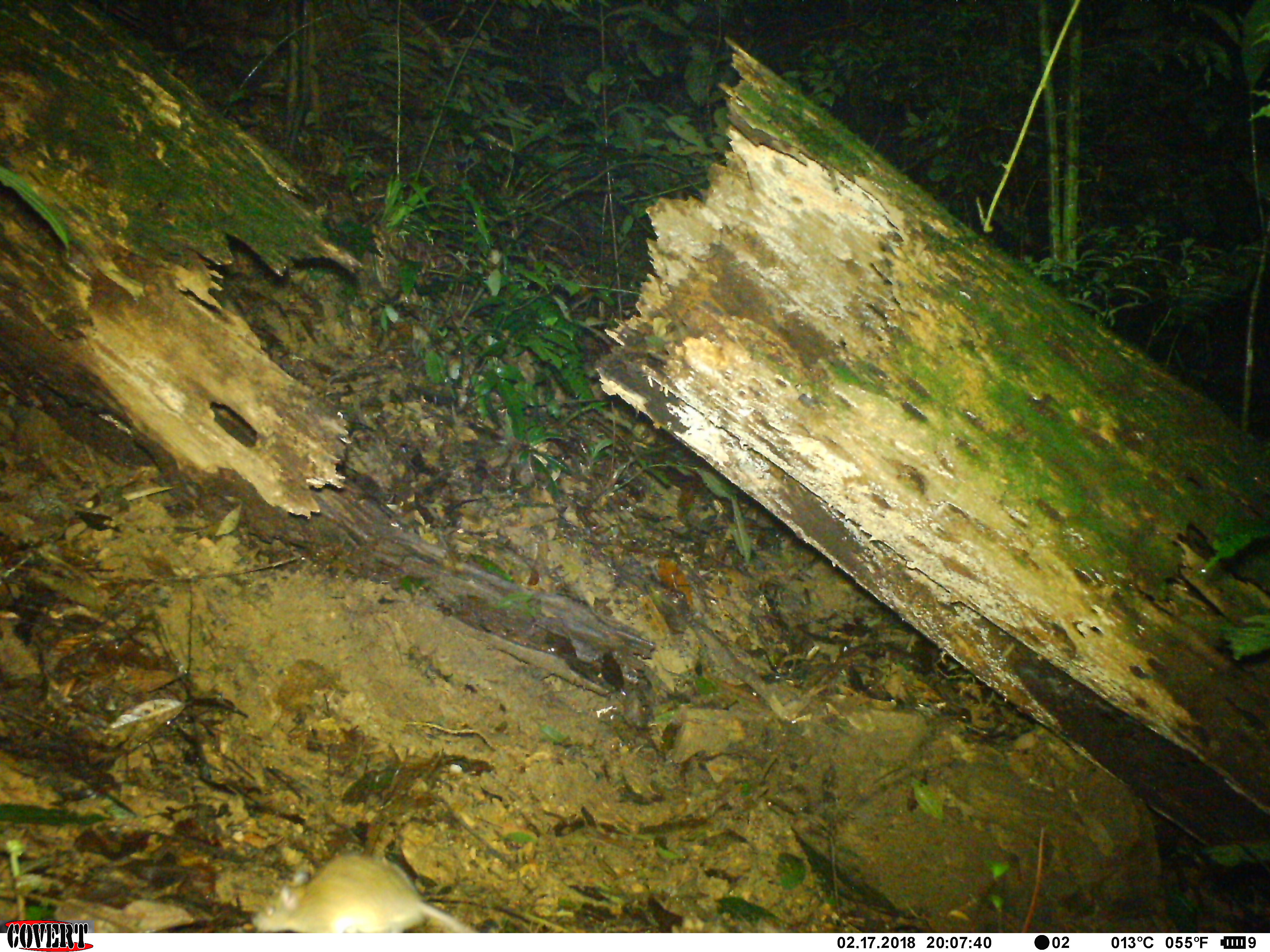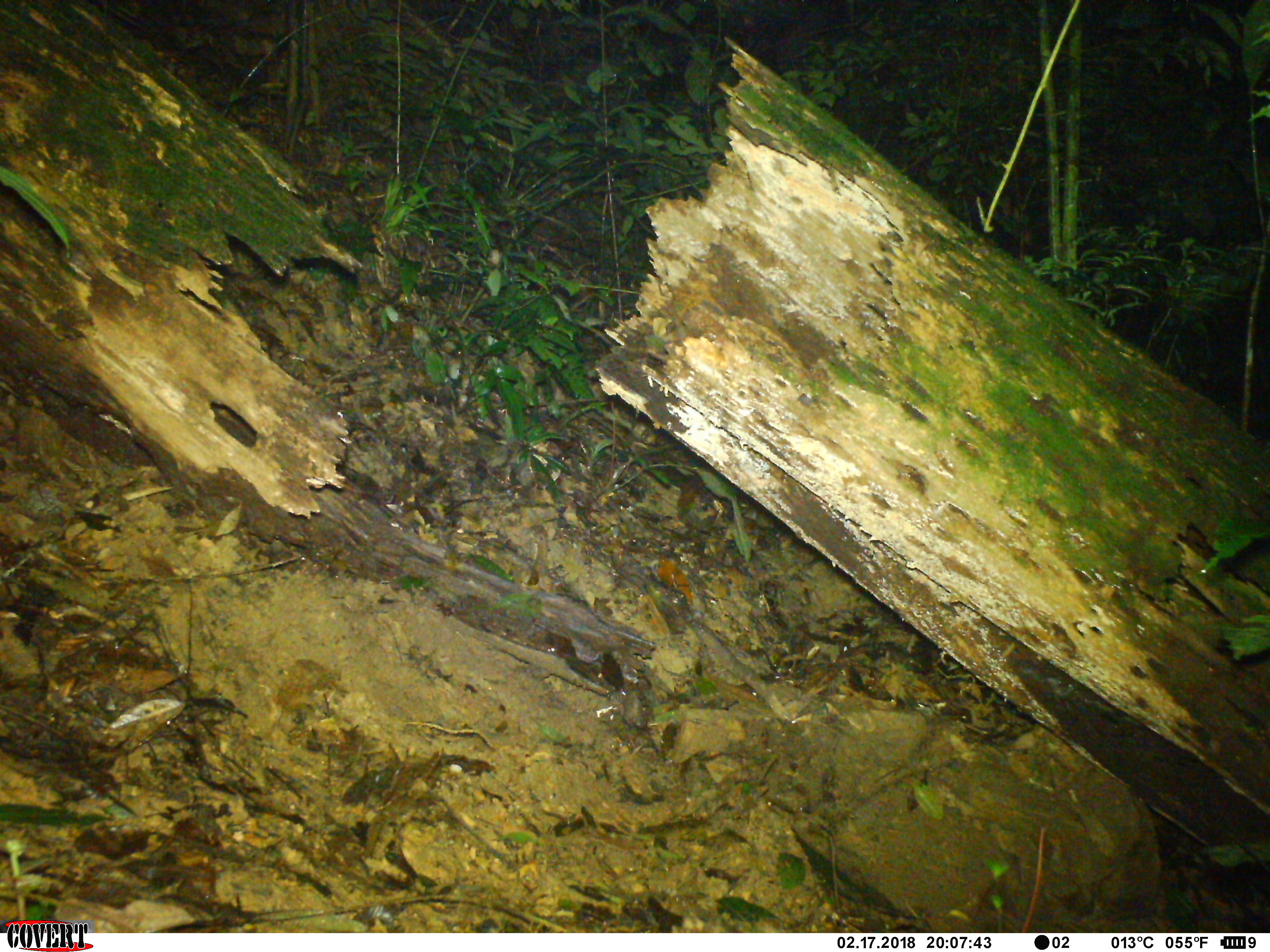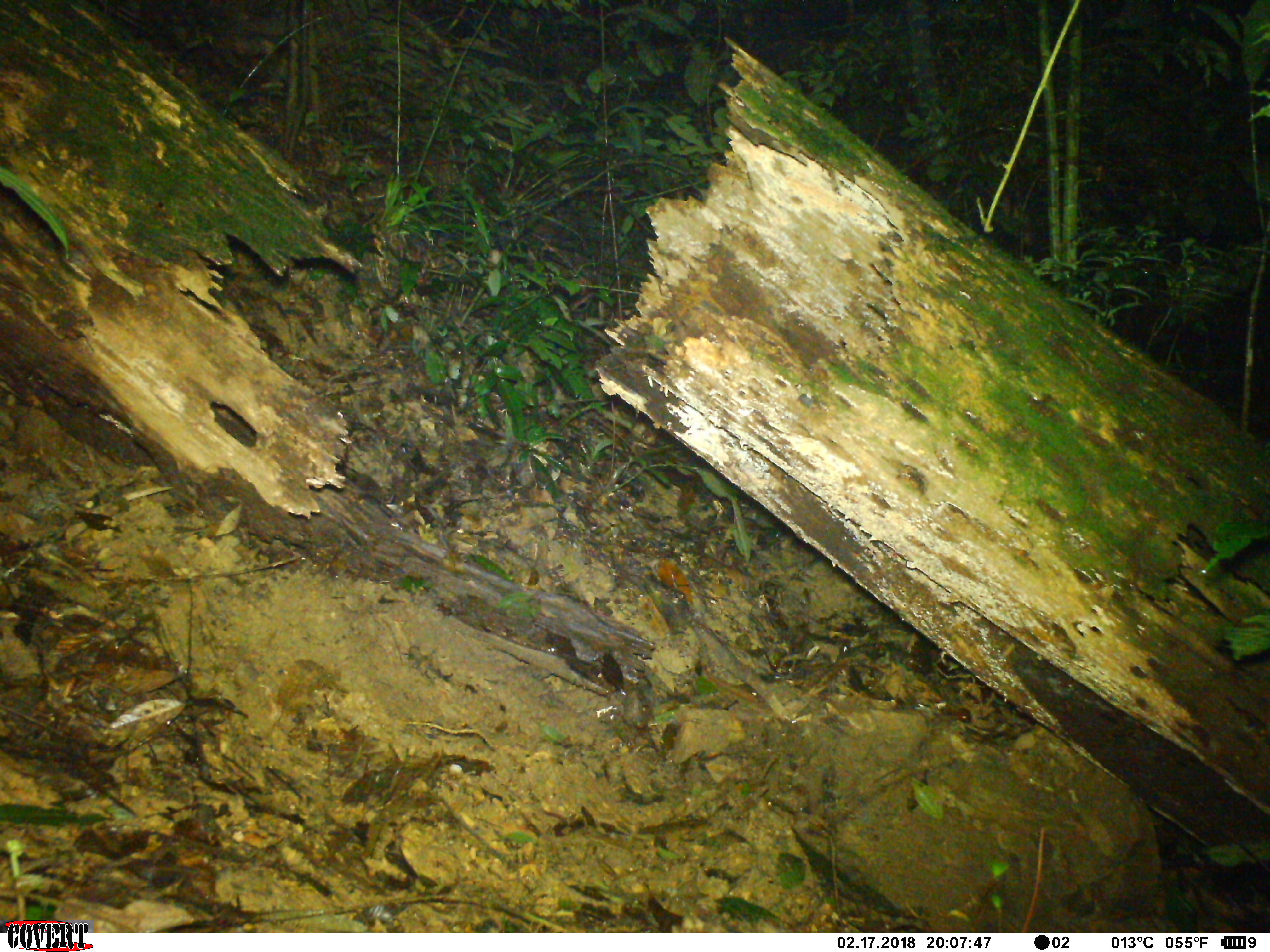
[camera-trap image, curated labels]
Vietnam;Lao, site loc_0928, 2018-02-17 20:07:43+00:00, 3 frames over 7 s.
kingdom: Animalia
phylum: Chordata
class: Mammalia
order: Rodentia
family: Muridae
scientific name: Muridae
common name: old-world mice and rats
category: unidentified murid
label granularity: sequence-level